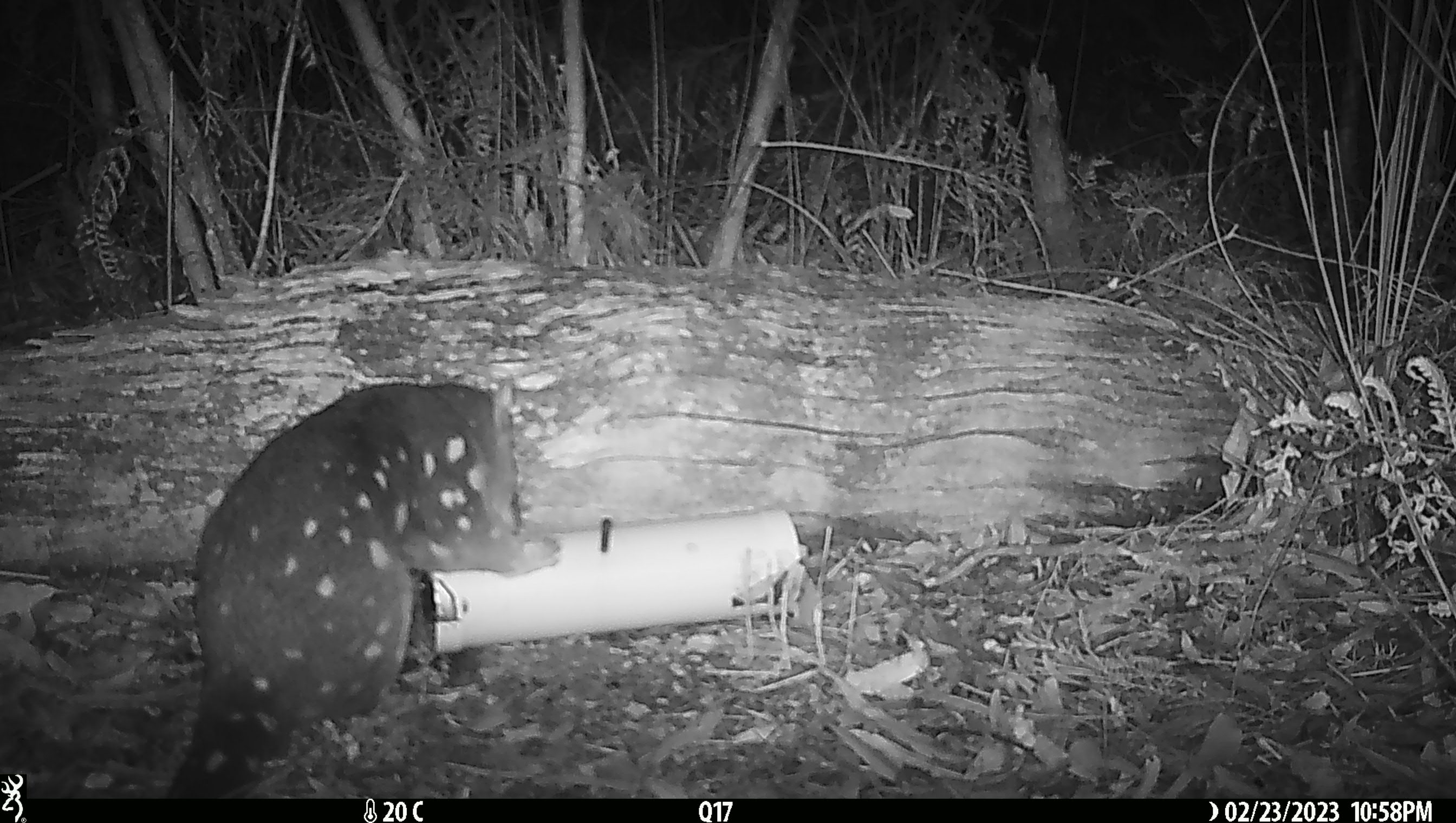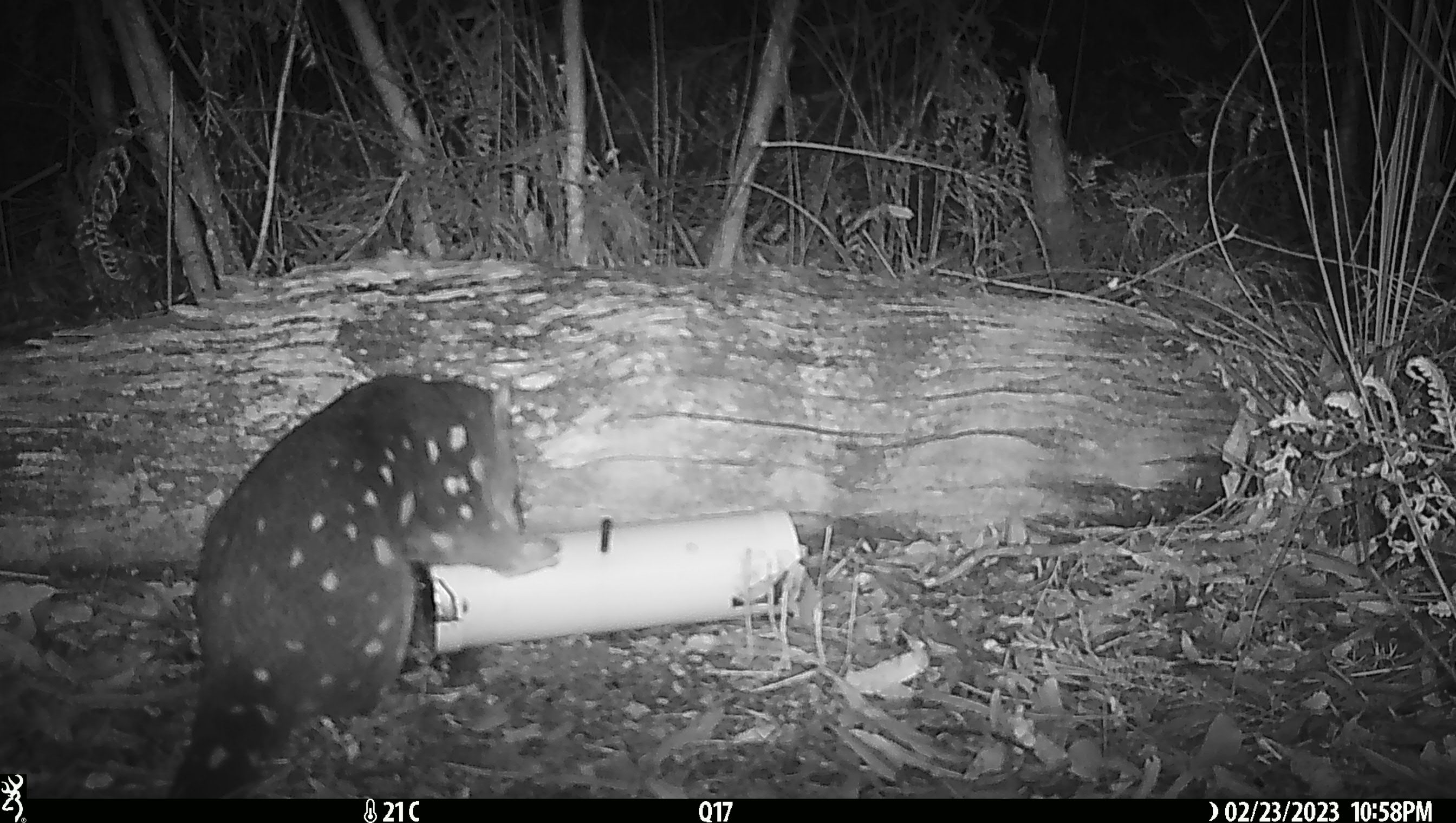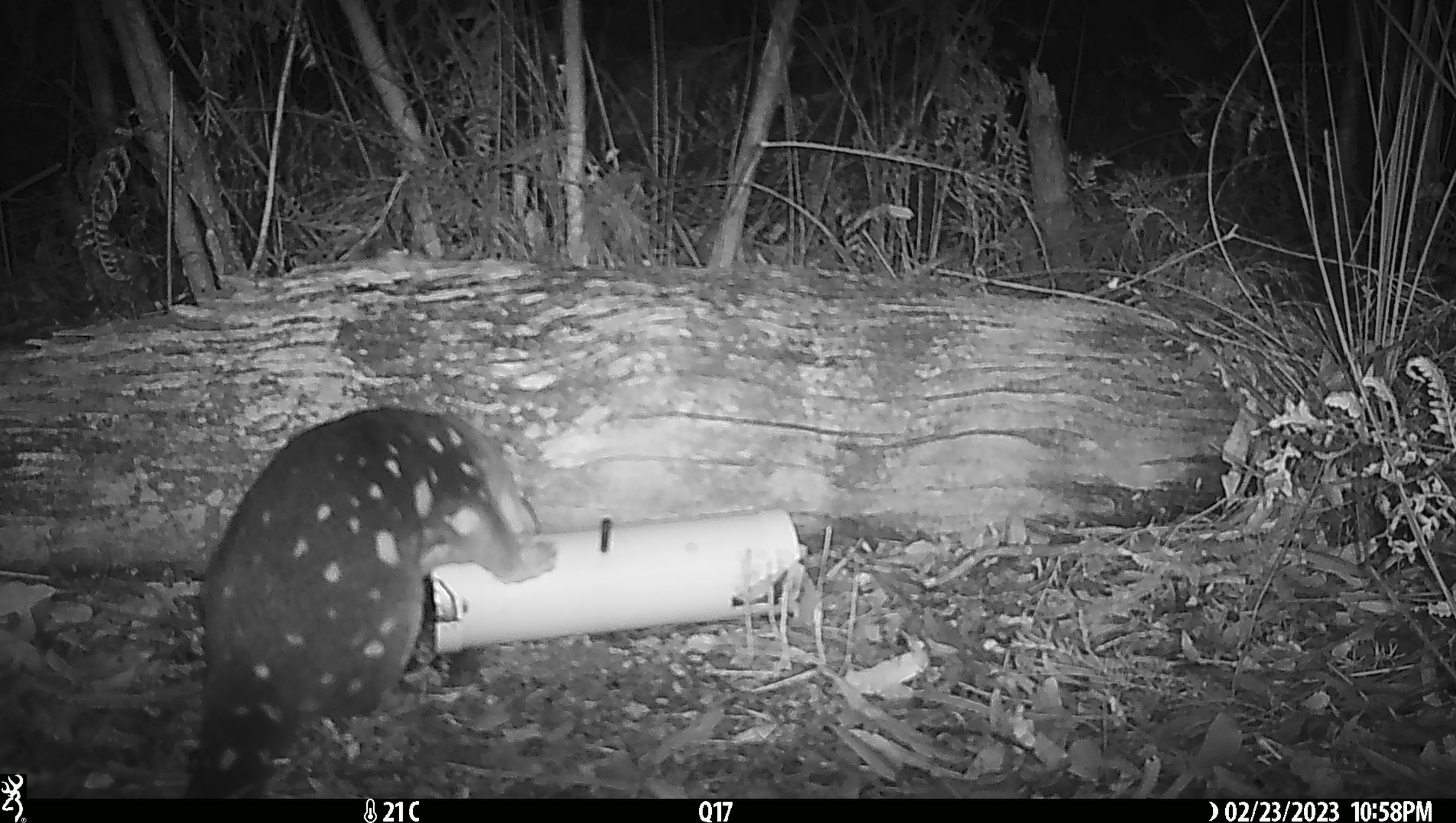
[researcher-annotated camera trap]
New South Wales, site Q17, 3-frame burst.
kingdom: Animalia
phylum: Chordata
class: Mammalia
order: Dasyuromorphia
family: Dasyuridae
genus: Dasyurus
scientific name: Dasyurus maculatus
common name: spotted-tailed quoll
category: quoll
Quoll (spotted-tailed quoll) (Dasyurus maculatus).